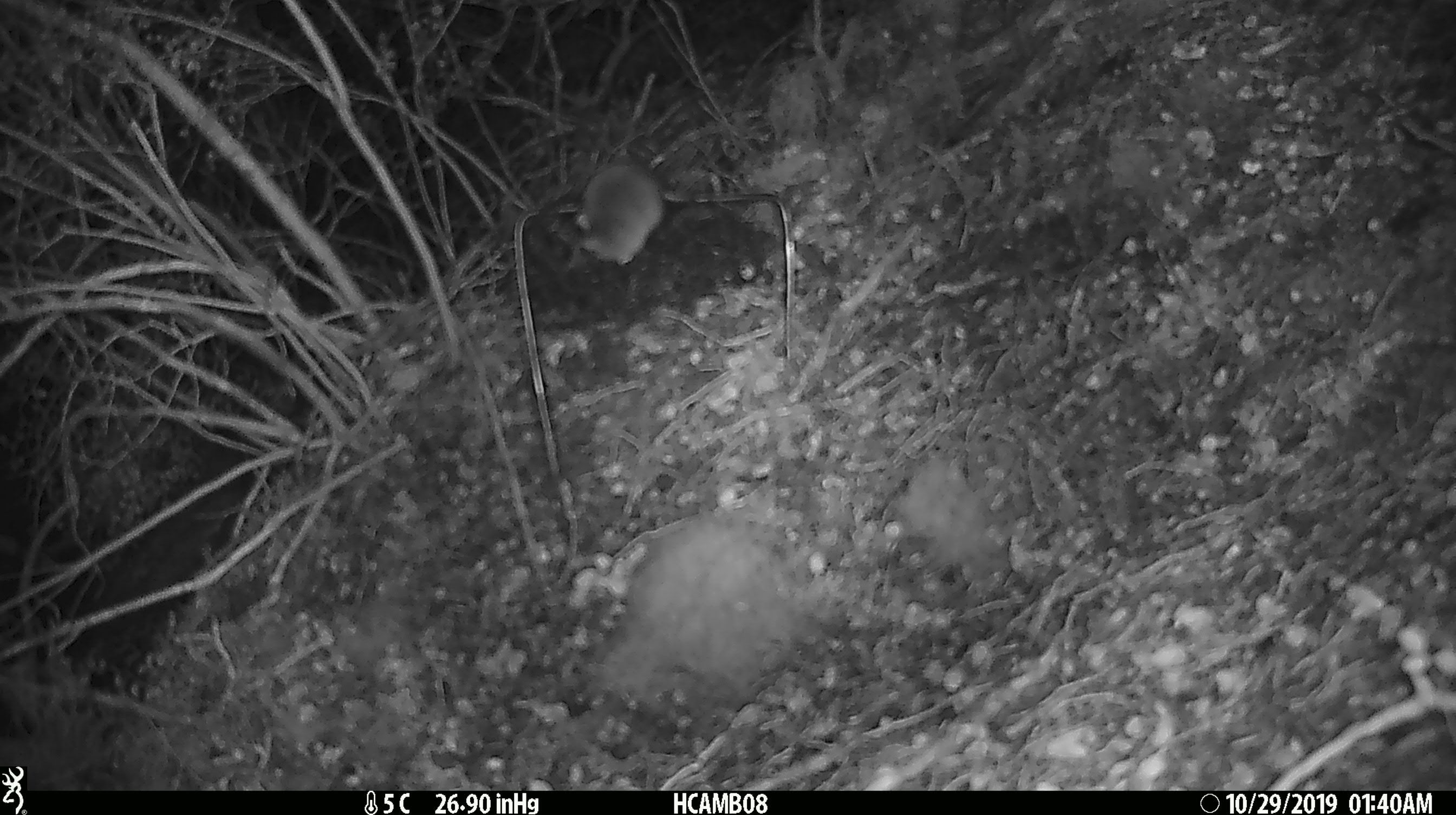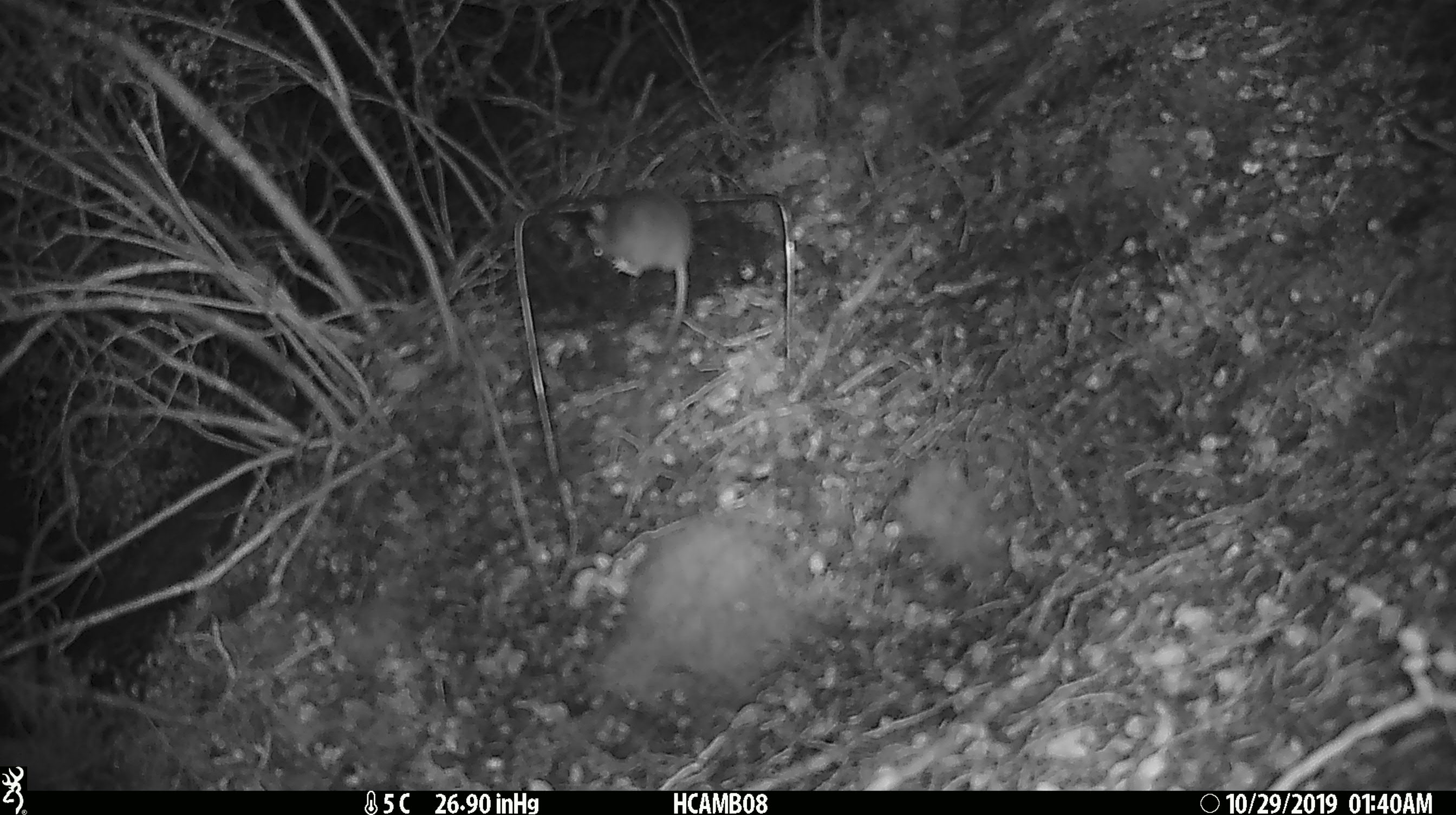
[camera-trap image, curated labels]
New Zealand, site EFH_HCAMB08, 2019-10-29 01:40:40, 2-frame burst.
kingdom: Animalia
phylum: Chordata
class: Mammalia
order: Rodentia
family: Muridae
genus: Mus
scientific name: Mus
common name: mouse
Mouse (Mus).